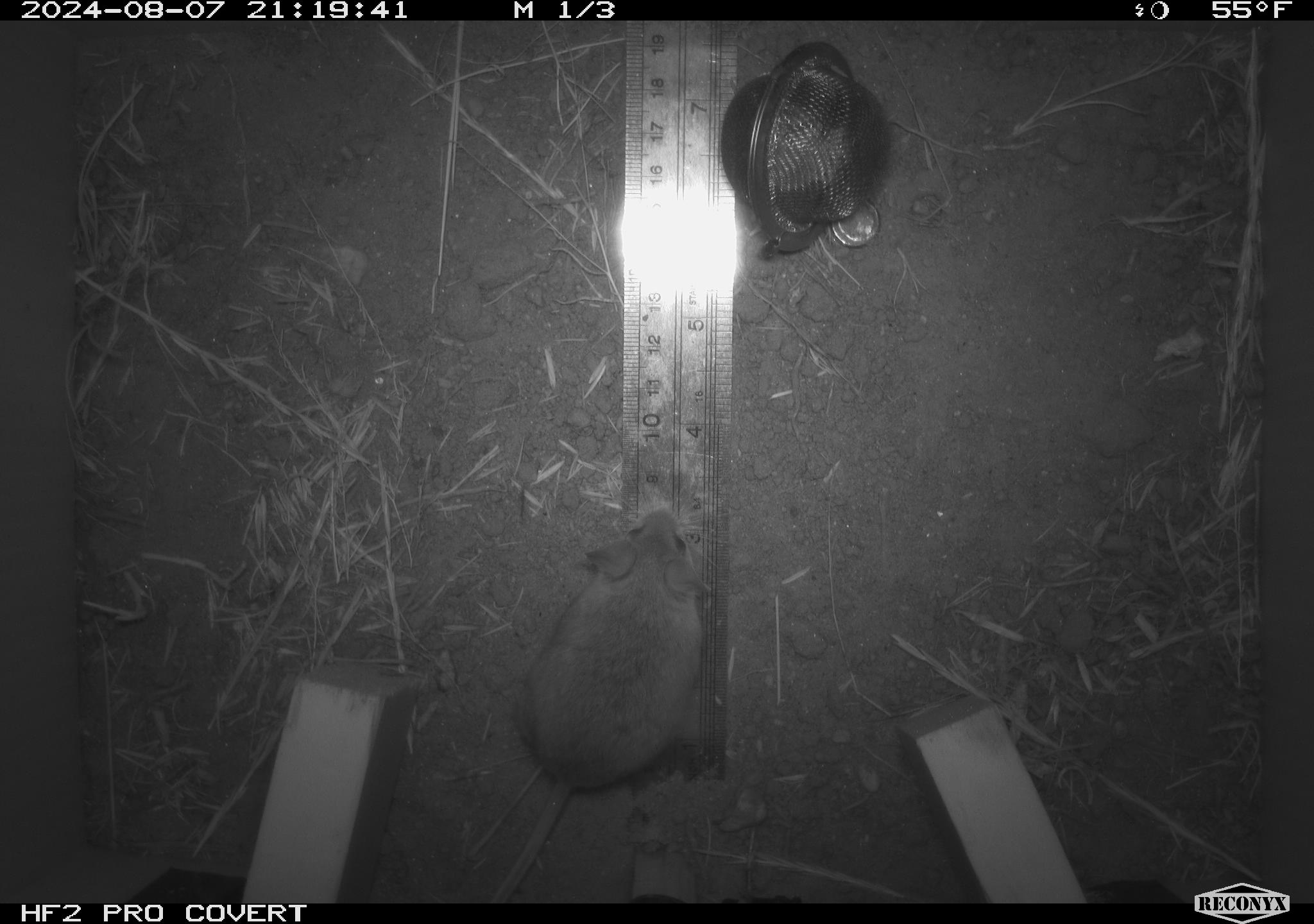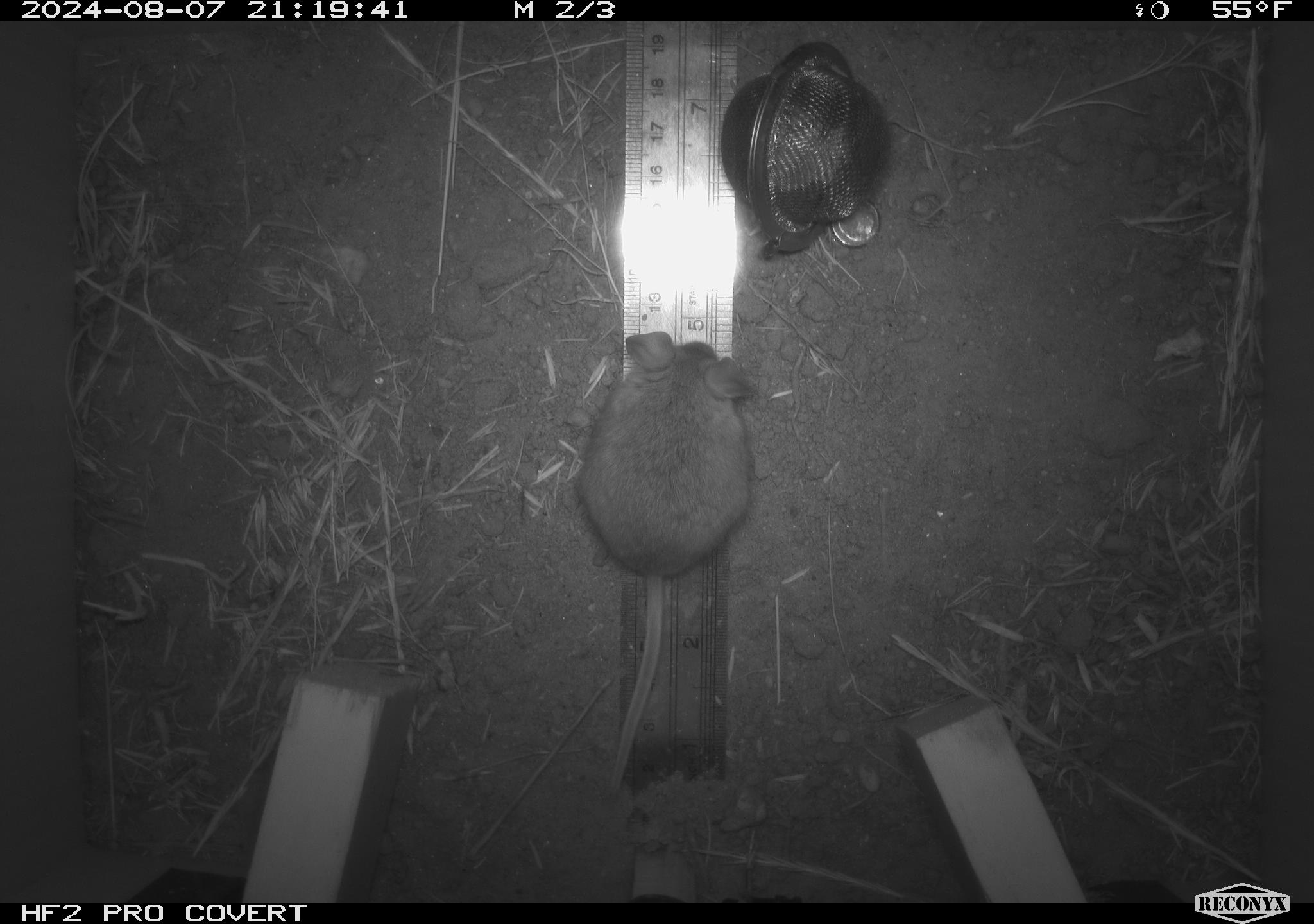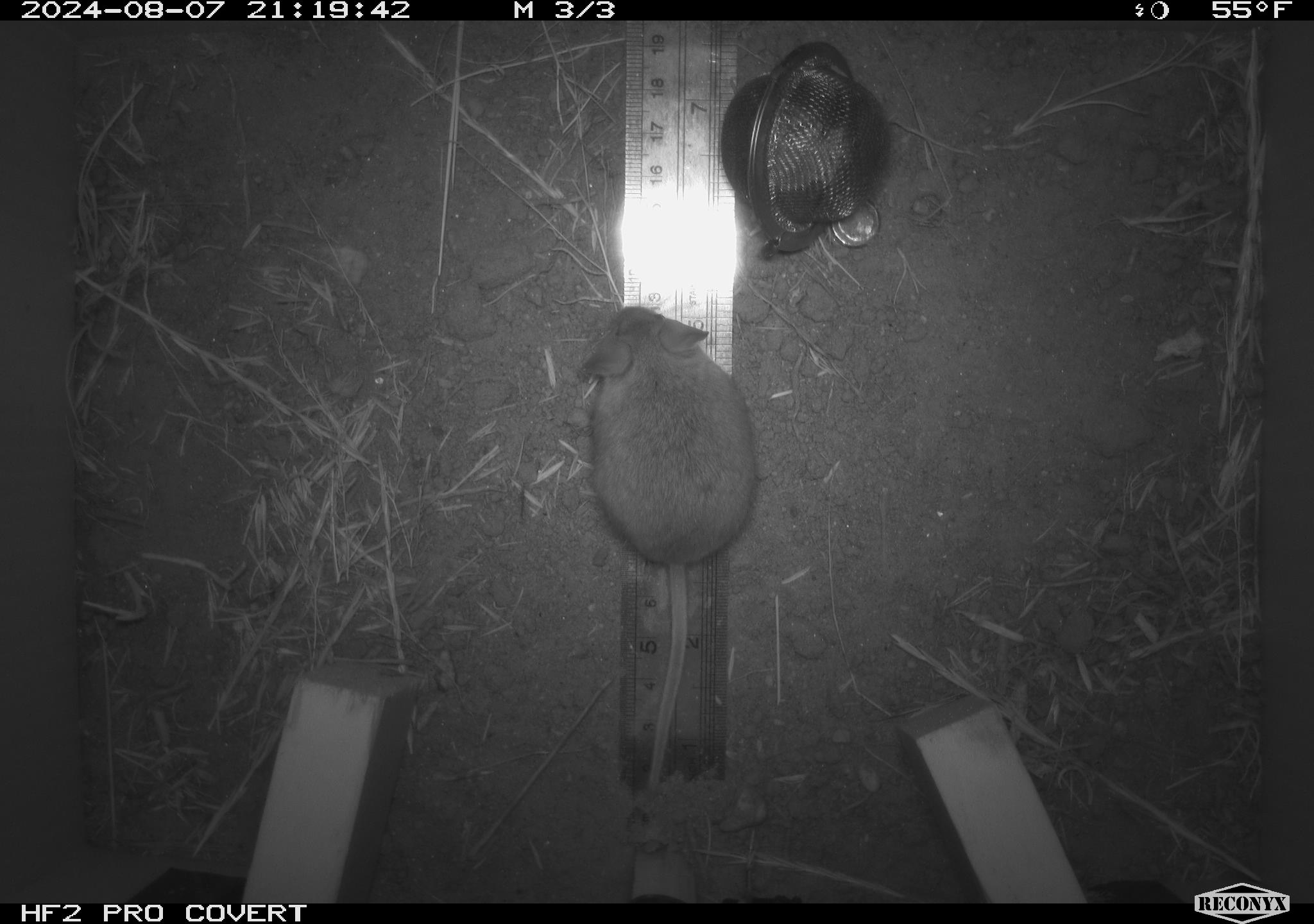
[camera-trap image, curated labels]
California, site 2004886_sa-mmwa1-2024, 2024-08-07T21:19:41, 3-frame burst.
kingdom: Animalia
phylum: Chordata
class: Mammalia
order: Rodentia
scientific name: Rodentia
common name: mouse species